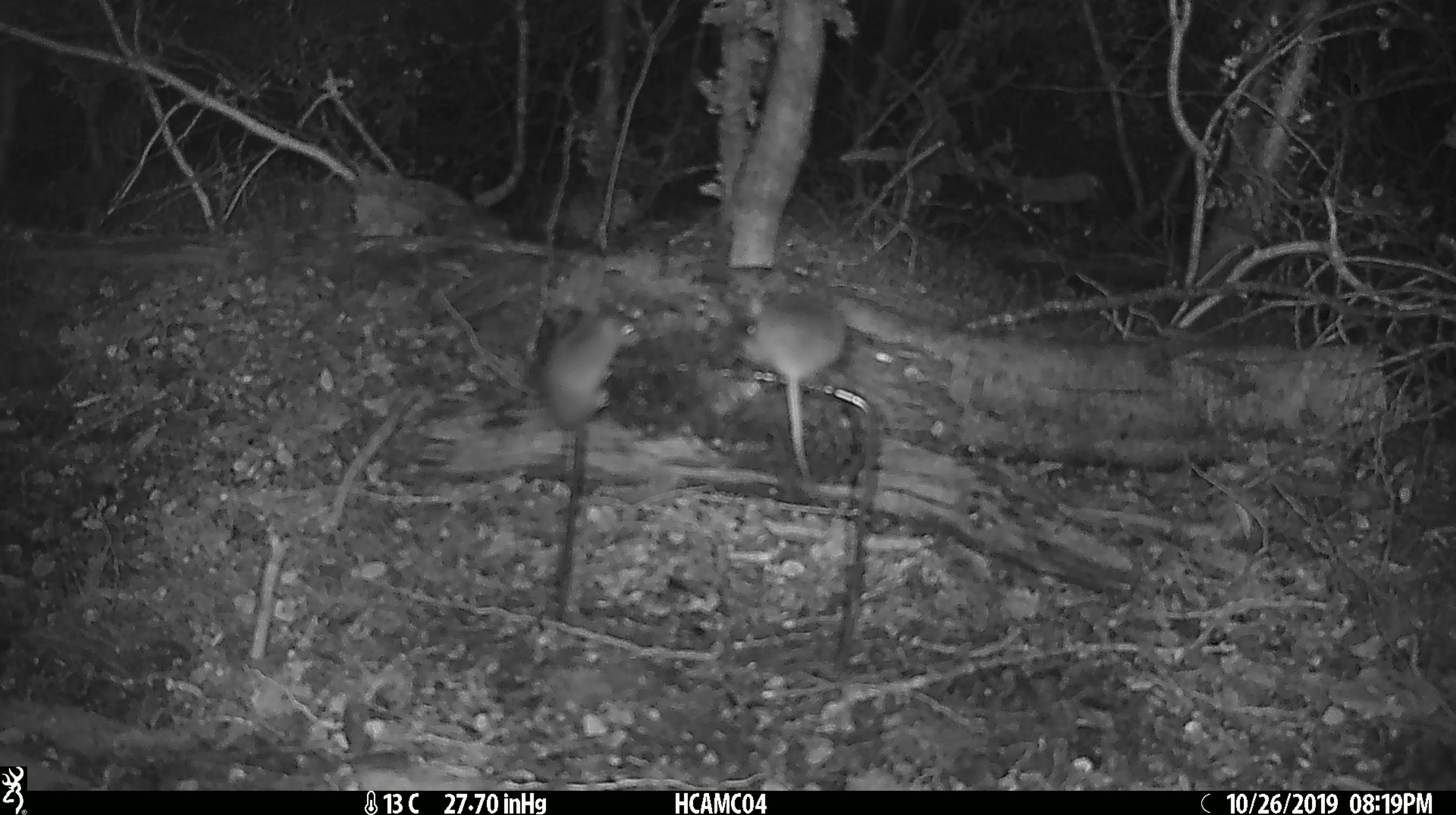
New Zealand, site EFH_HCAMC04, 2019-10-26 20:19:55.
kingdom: Animalia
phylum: Chordata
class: Mammalia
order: Rodentia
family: Muridae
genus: Mus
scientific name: Mus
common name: mouse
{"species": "mouse (Mus)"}